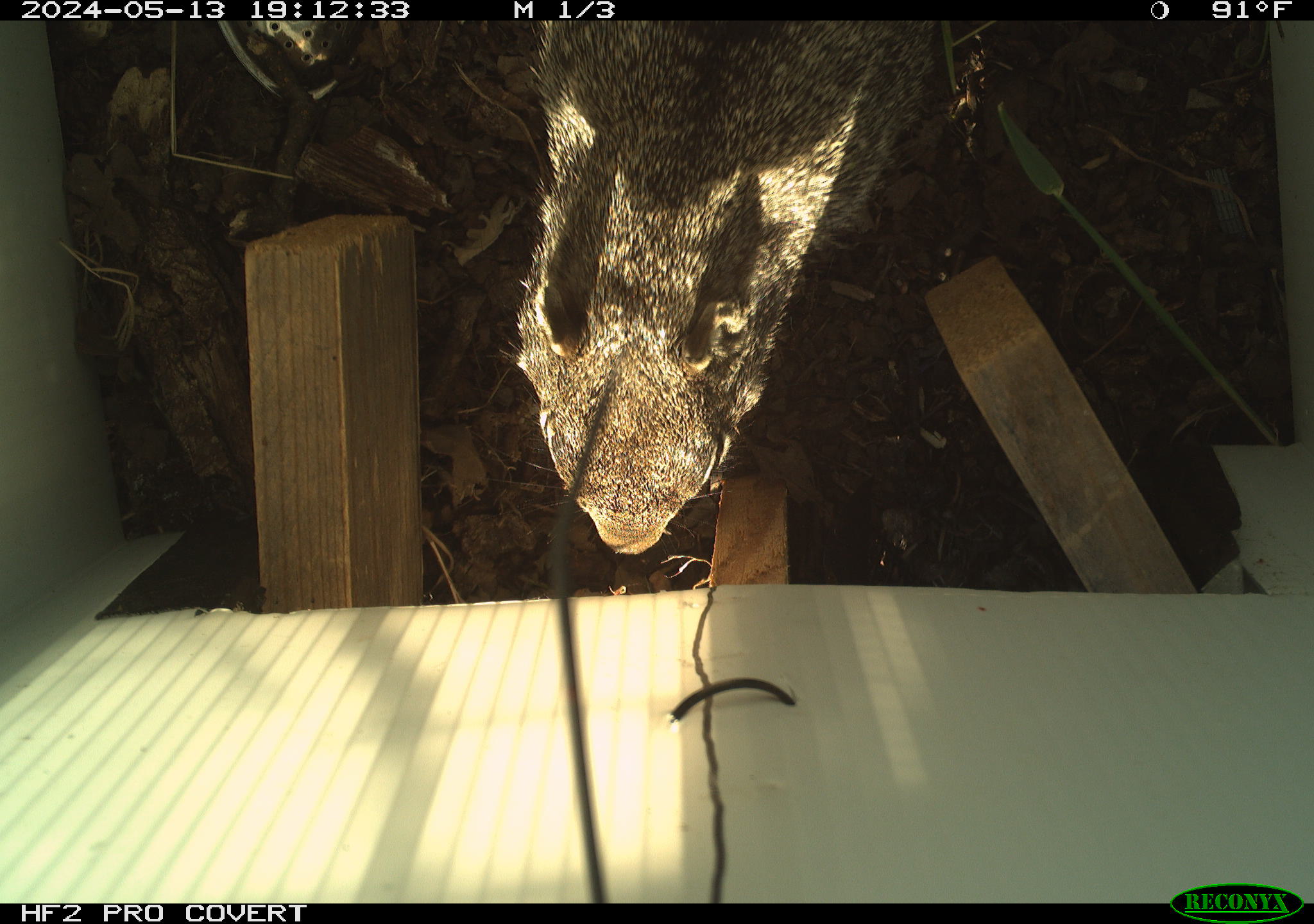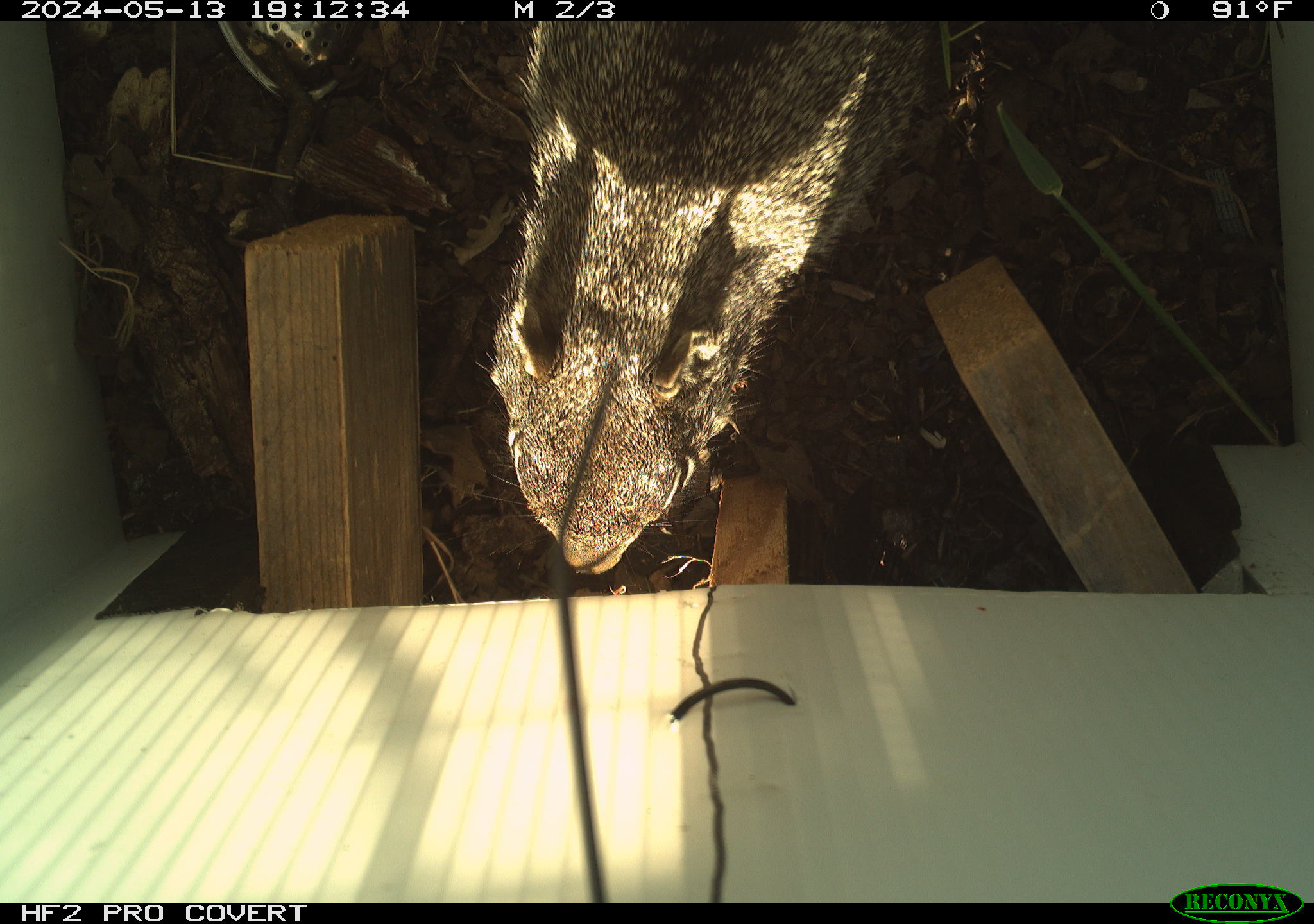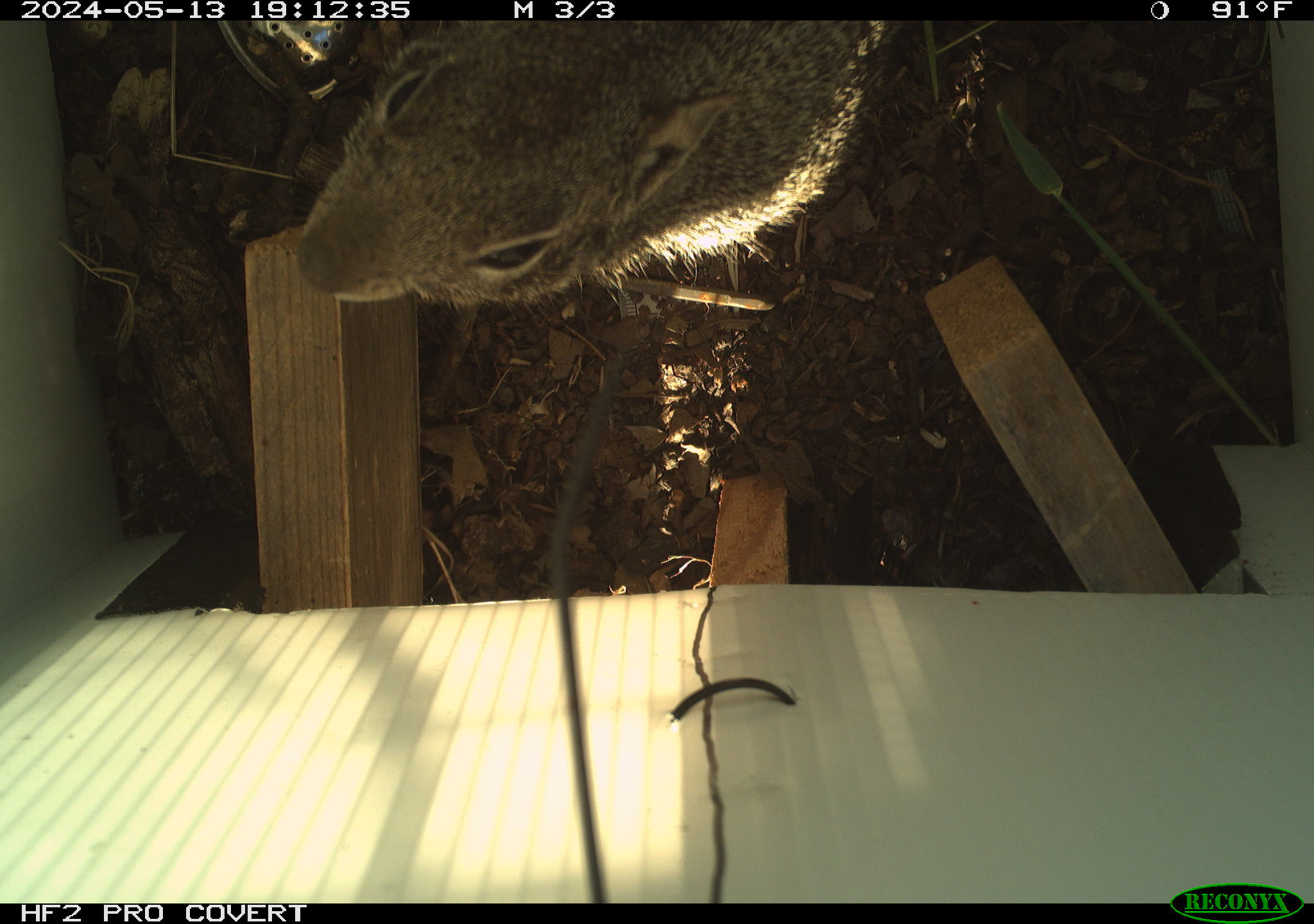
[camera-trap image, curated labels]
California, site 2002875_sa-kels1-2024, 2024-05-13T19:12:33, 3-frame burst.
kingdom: Animalia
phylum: Chordata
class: Mammalia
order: Rodentia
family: Sciuridae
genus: Otospermophilus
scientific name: Otospermophilus beecheyi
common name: california ground squirrel